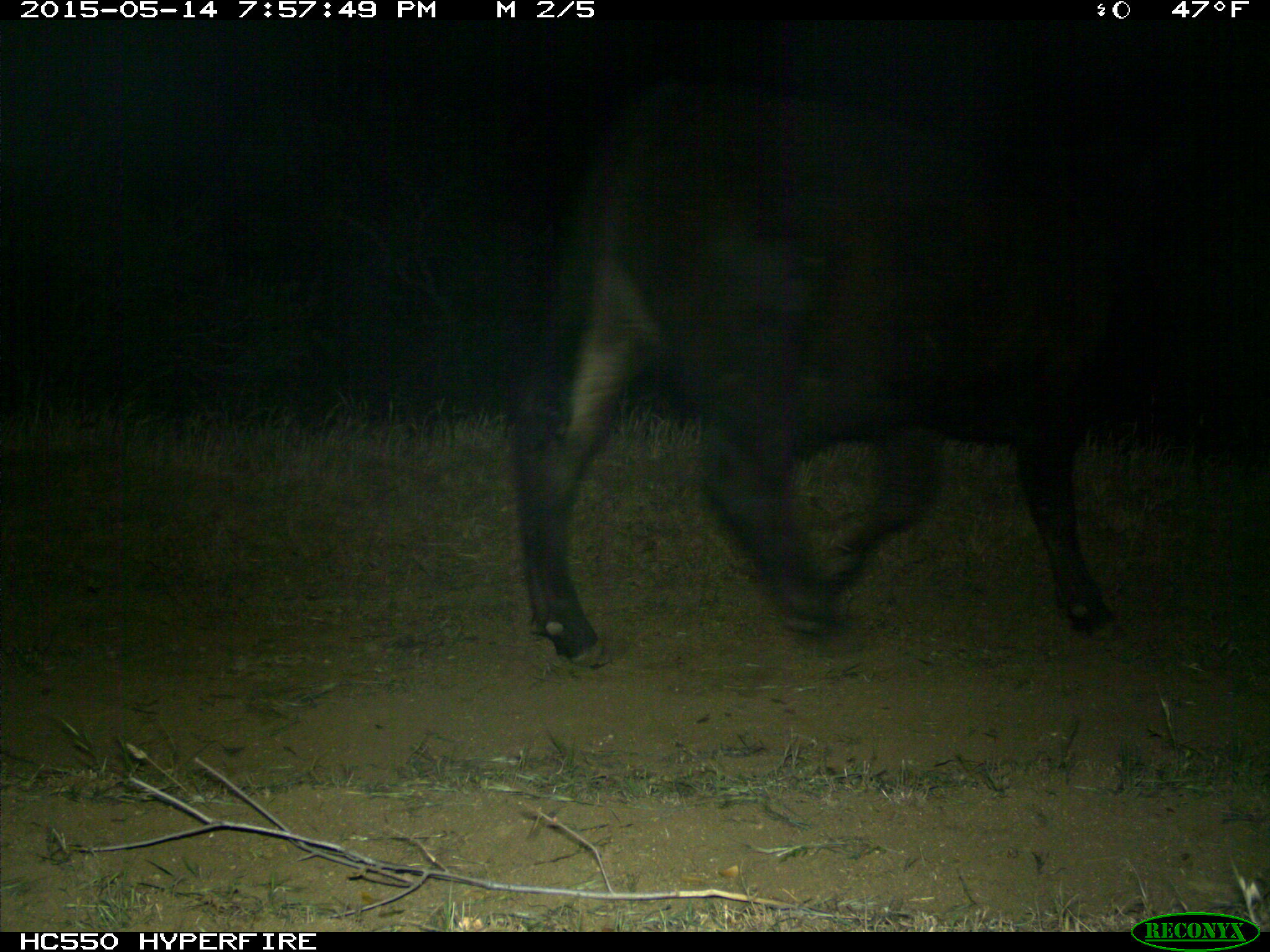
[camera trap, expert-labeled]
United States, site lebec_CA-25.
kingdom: Animalia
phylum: Chordata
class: Mammalia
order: Artiodactyla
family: Bovidae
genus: Bos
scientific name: Bos taurus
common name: domestic cow